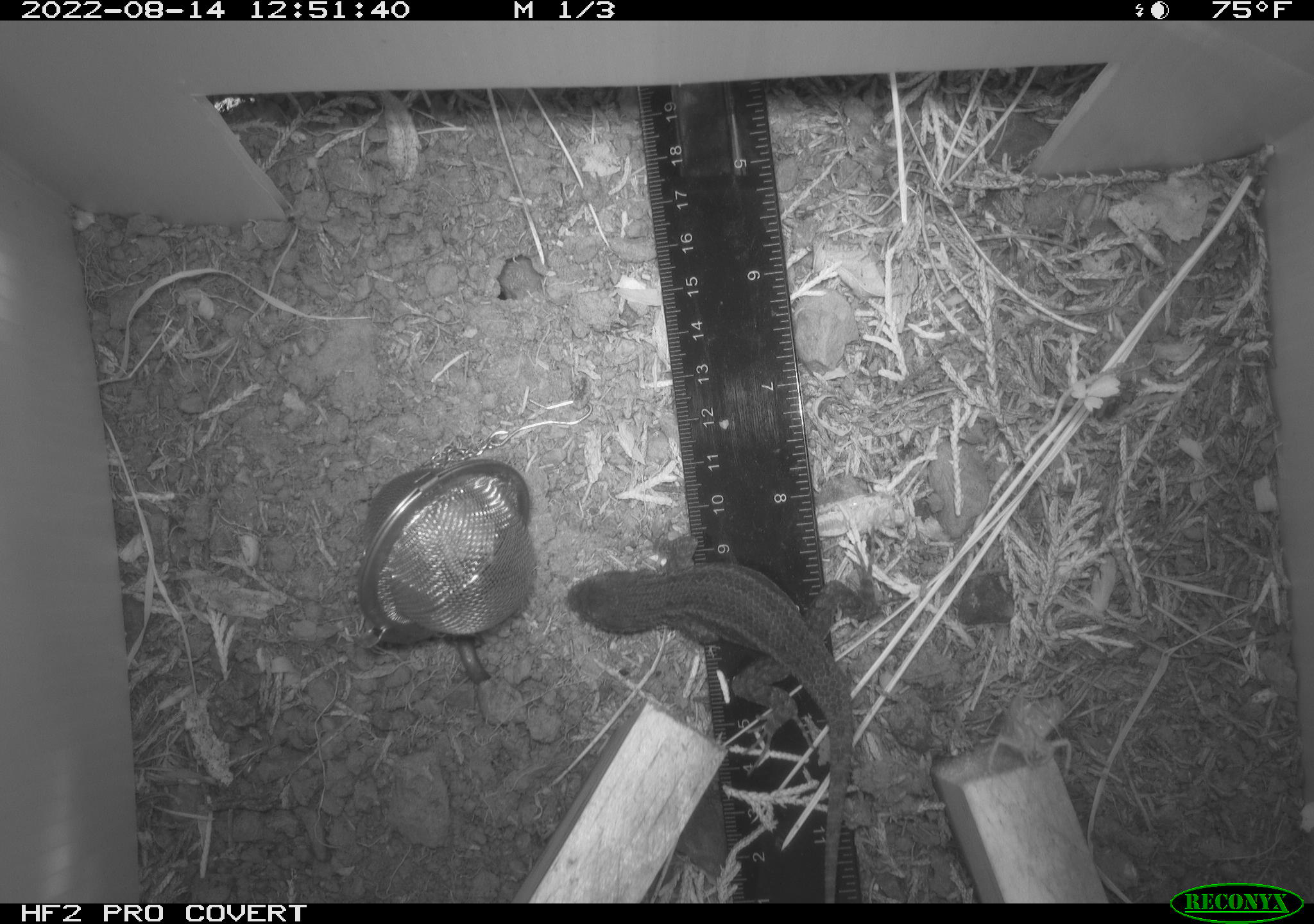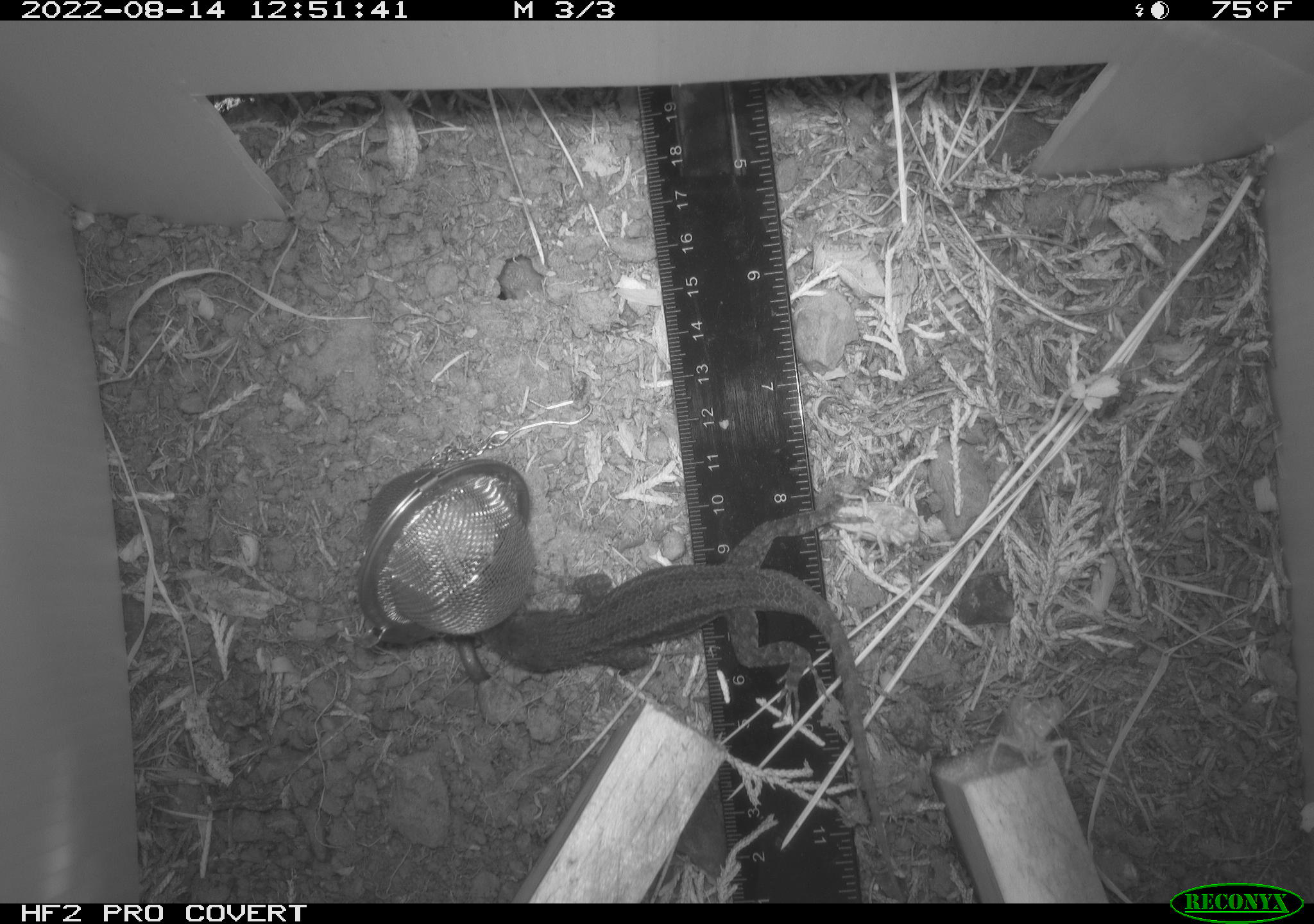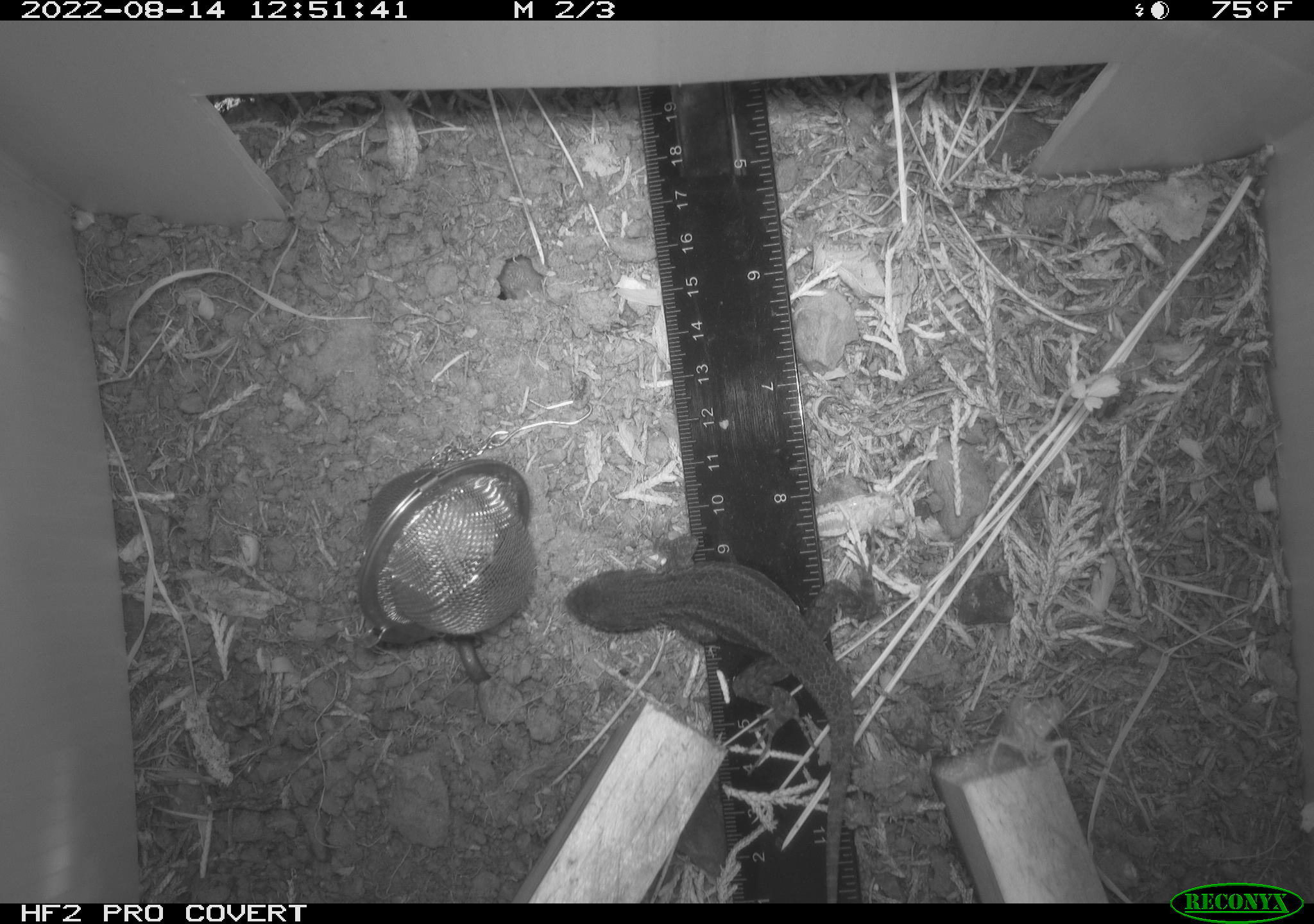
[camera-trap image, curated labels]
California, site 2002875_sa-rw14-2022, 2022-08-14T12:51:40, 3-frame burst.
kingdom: Animalia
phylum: Chordata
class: Reptilia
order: Squamata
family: Phrynosomatidae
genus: Sceloporus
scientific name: Sceloporus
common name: spiny lizards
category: sceloporus species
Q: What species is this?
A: Sceloporus species (spiny lizards) (Sceloporus).